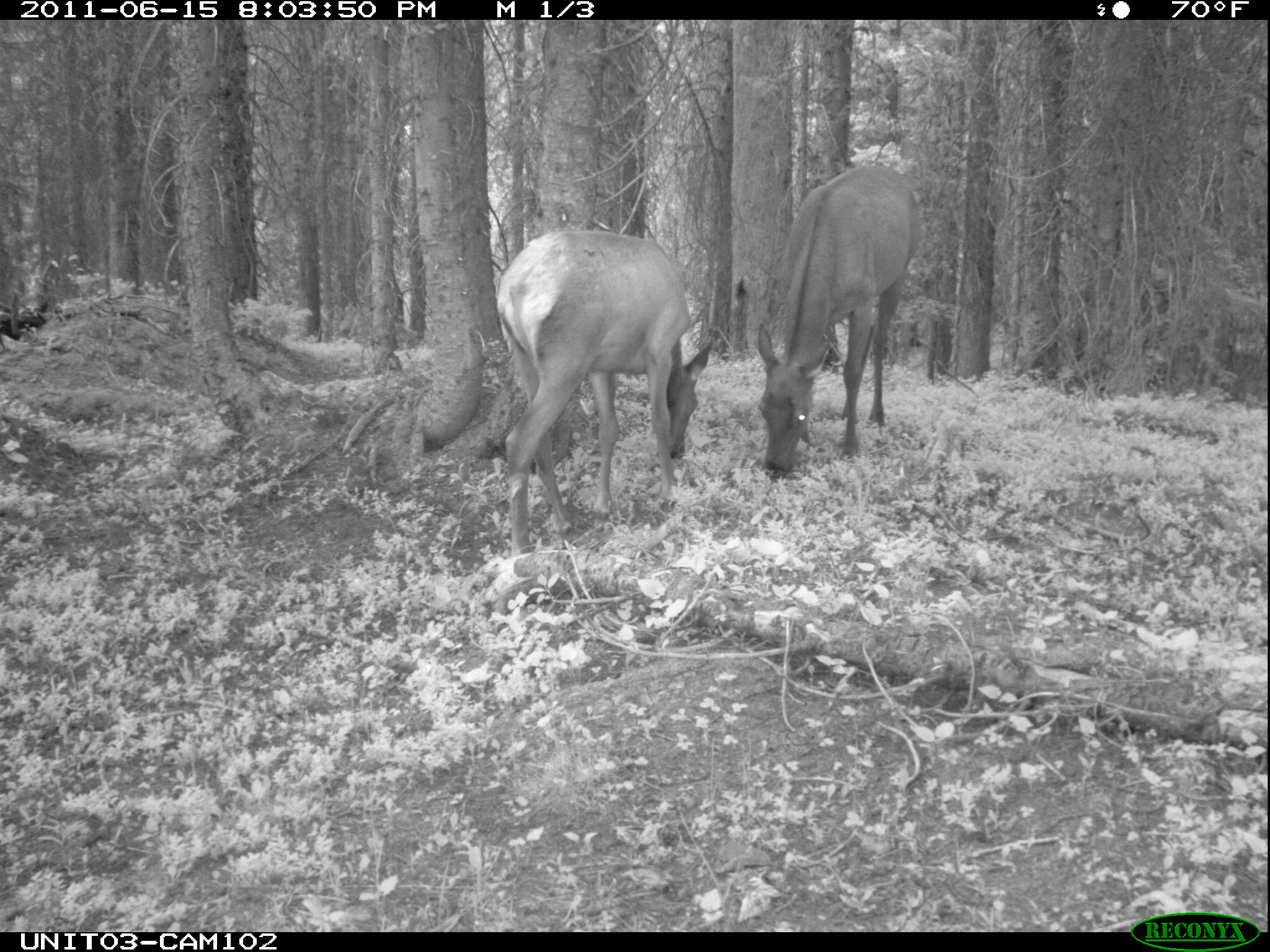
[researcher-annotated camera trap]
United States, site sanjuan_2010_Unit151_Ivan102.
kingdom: Animalia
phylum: Chordata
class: Mammalia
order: Artiodactyla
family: Cervidae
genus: Cervus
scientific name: Cervus elaphus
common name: red deer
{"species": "Cervus elaphus (red deer)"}